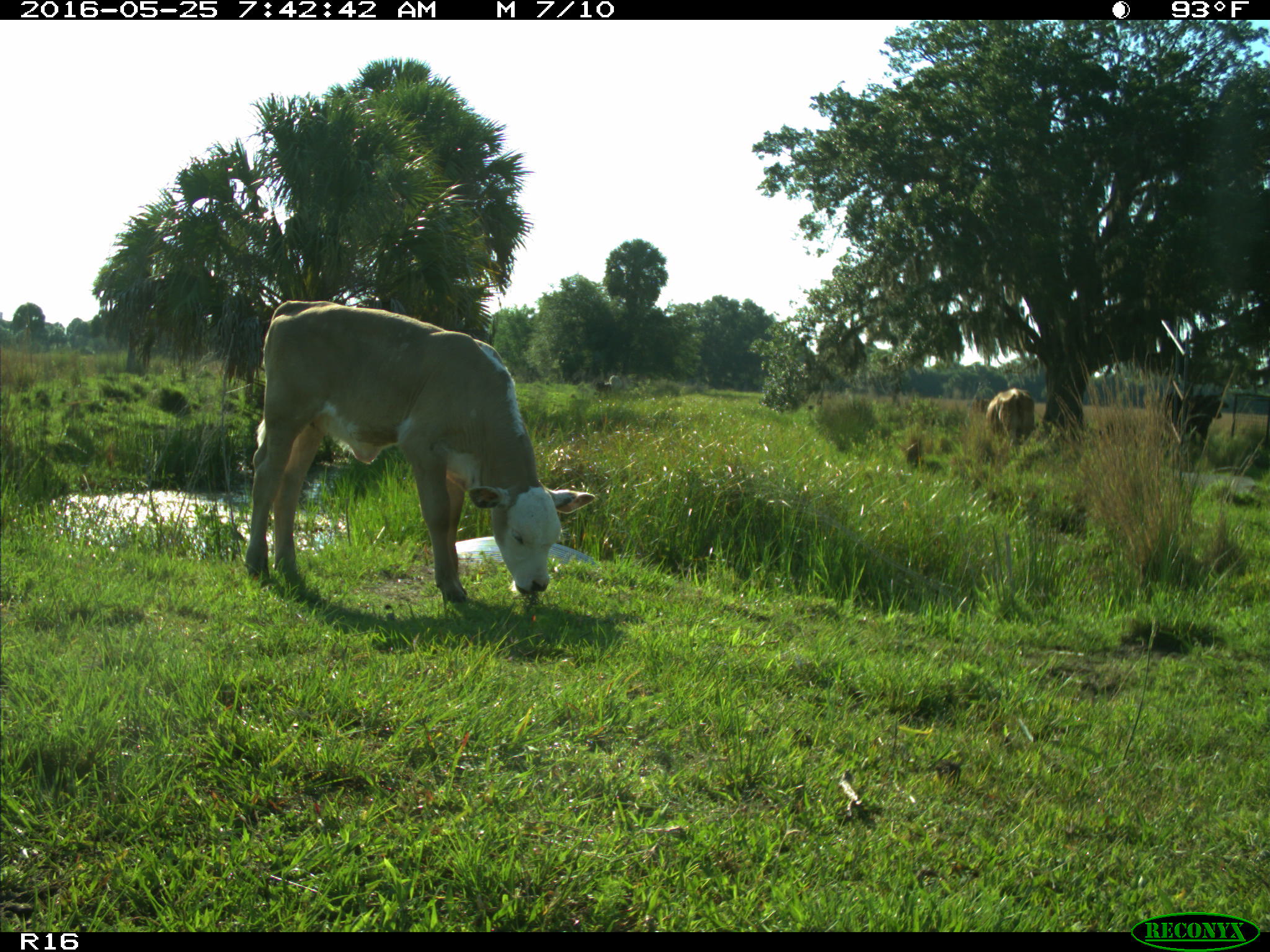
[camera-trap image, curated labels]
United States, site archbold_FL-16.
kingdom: Animalia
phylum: Chordata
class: Mammalia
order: Artiodactyla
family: Bovidae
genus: Bos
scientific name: Bos taurus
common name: domestic cow